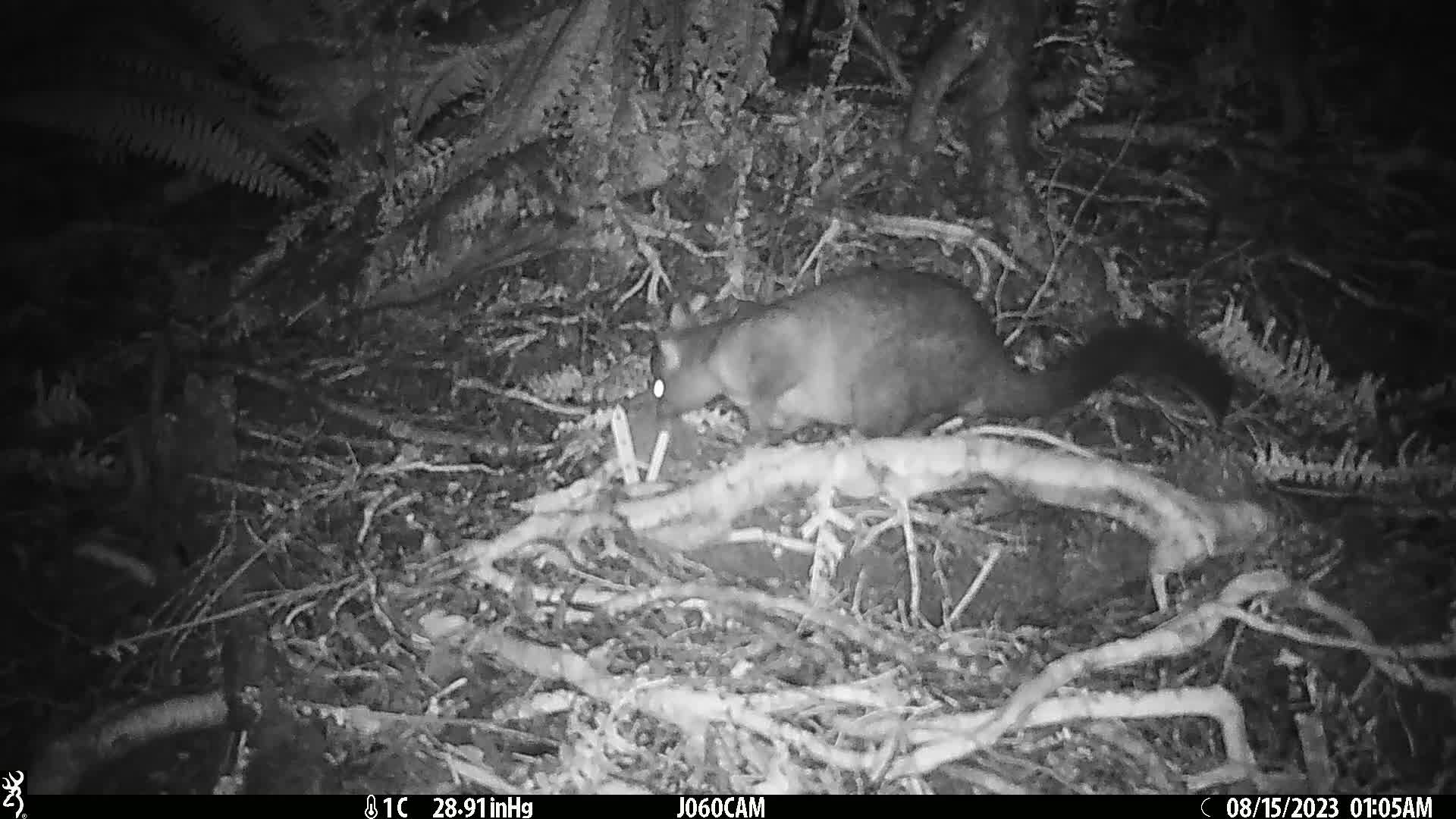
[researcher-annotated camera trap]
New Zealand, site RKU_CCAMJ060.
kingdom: Animalia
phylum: Chordata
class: Mammalia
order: Diprotodontia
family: Phalangeridae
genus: Trichosurus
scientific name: Trichosurus vulpecula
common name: common brushtail possum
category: possum